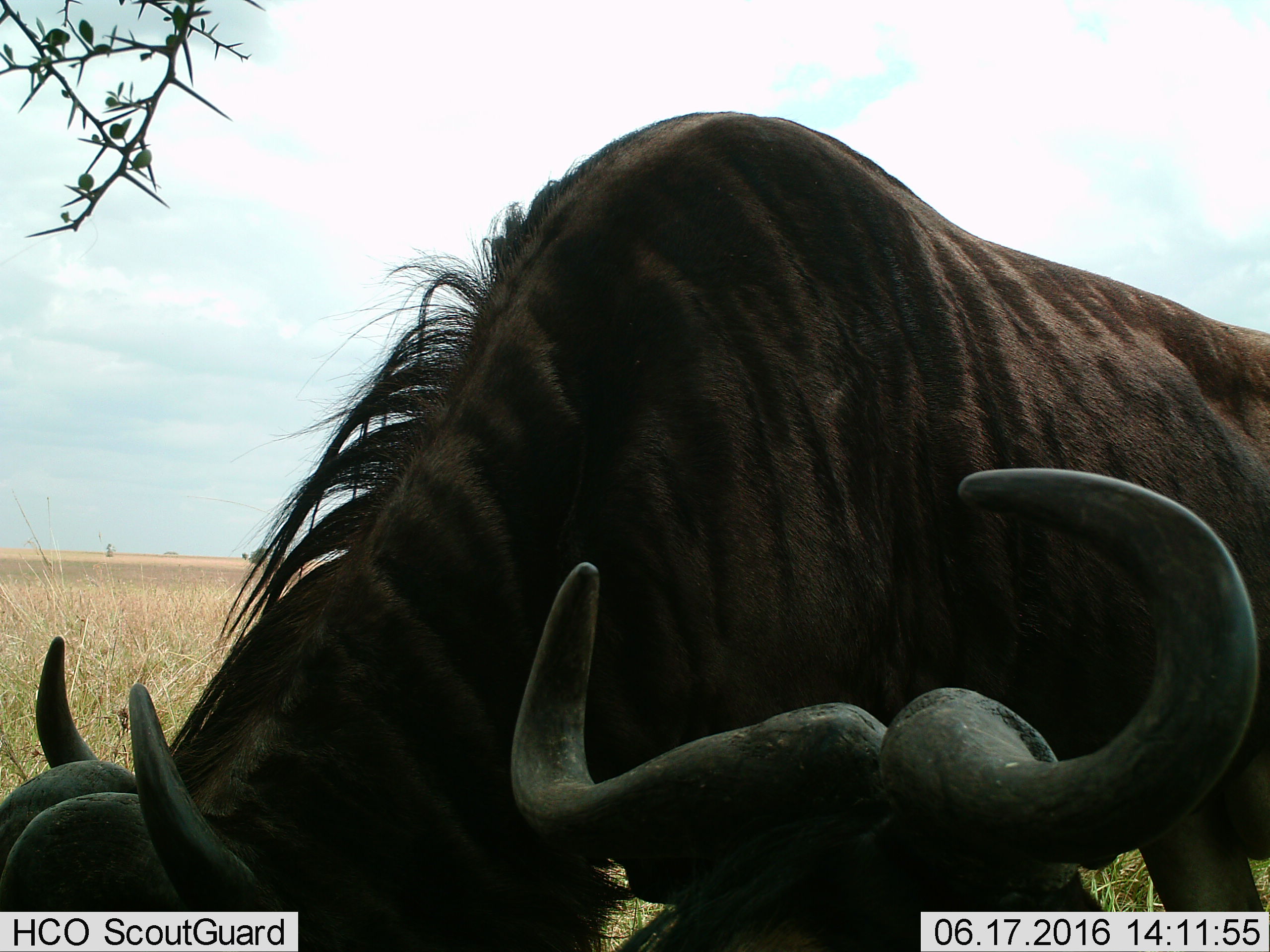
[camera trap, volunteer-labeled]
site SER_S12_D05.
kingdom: Animalia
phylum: Chordata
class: Mammalia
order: Artiodactyla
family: Bovidae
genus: Connochaetes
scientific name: Connochaetes taurinus taurinus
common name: blue wildebeest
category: wildebeestblue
Wildebeestblue (blue wildebeest) (Connochaetes taurinus taurinus), count 2. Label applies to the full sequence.